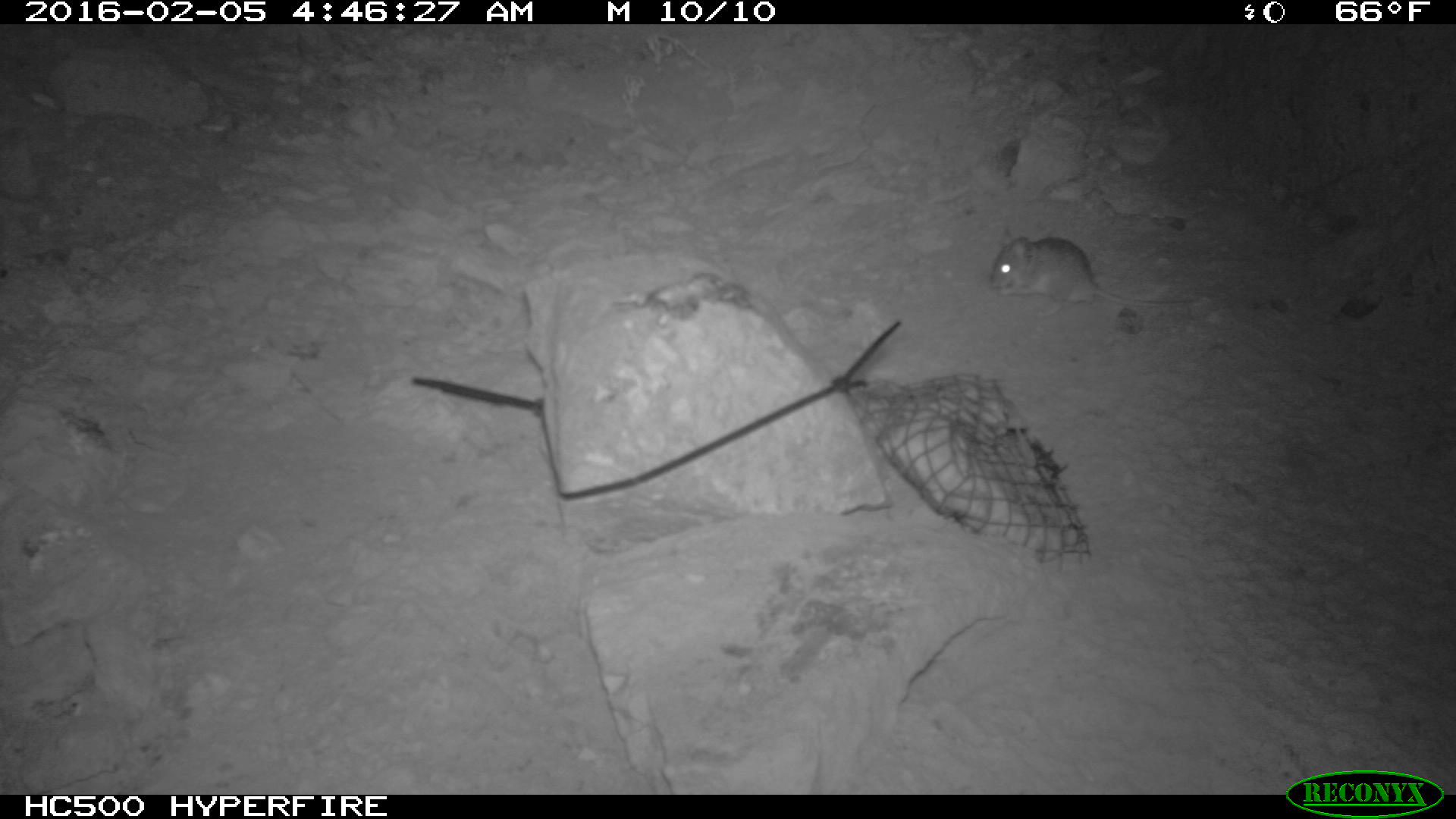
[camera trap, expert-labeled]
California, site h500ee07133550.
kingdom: Animalia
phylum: Chordata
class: Mammalia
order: Rodentia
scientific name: Rodentia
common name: rodent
Rodent (Rodentia).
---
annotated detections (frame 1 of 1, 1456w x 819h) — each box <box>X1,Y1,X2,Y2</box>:
rodent: <box>987,226,1195,317</box>